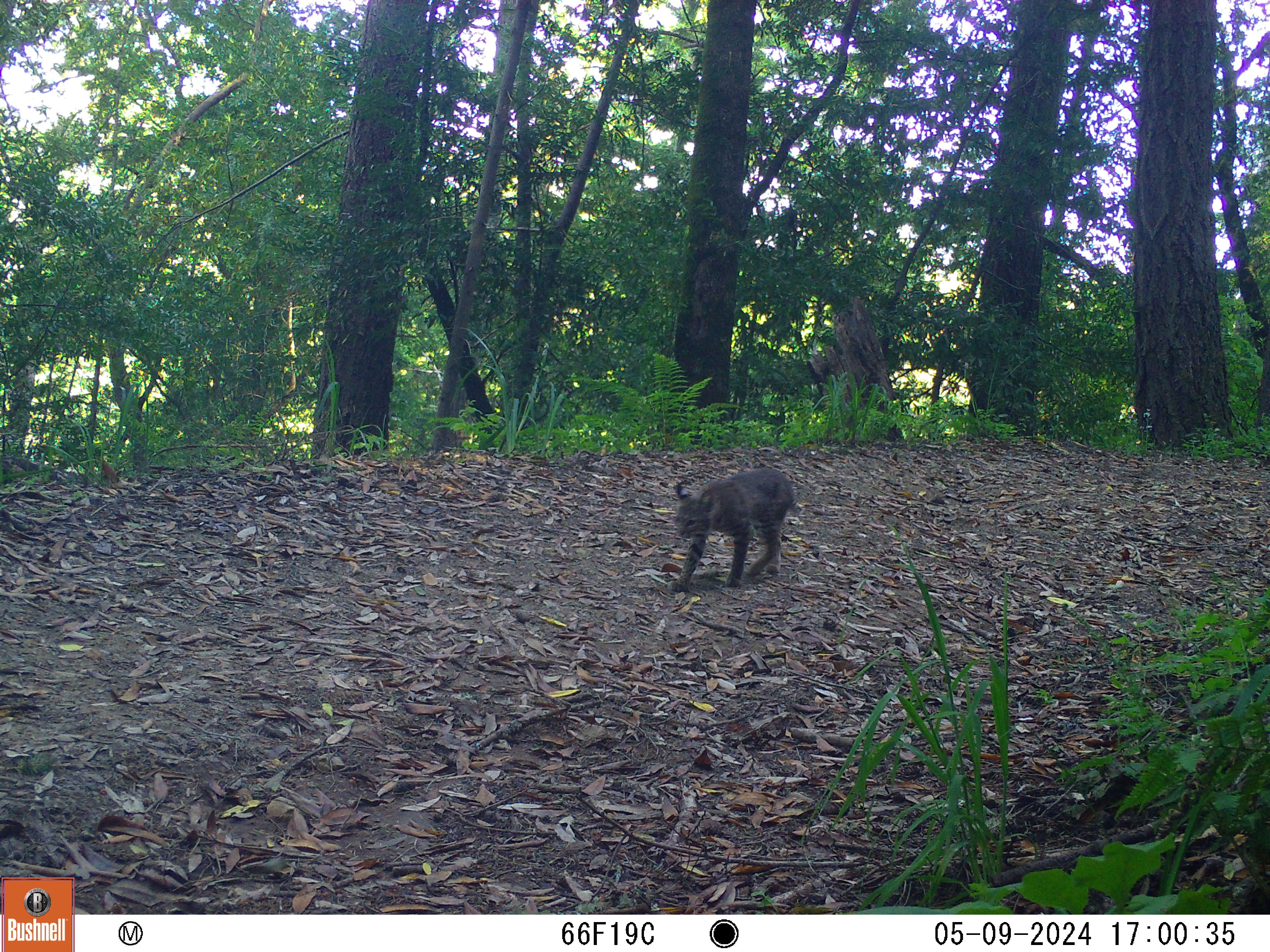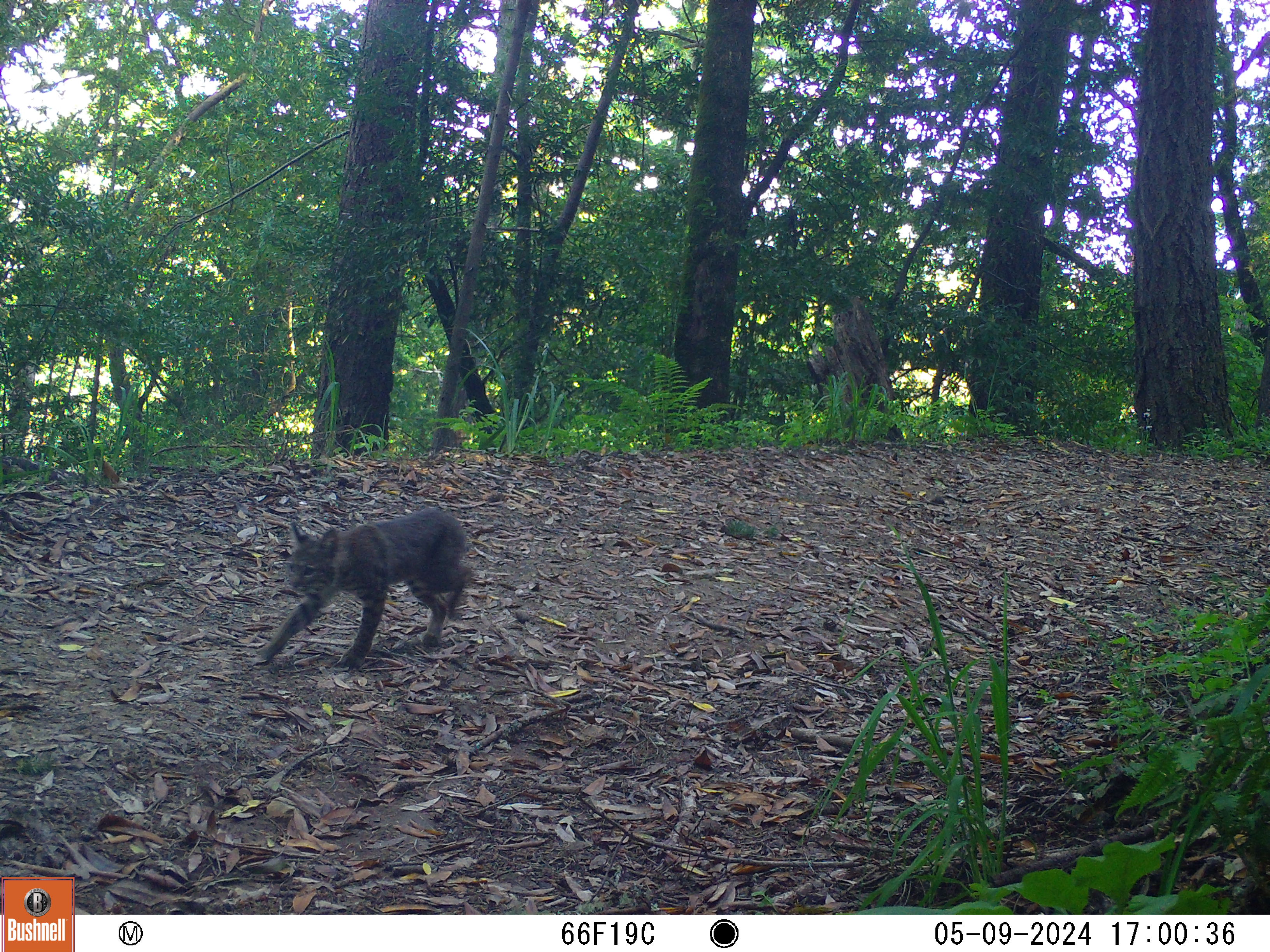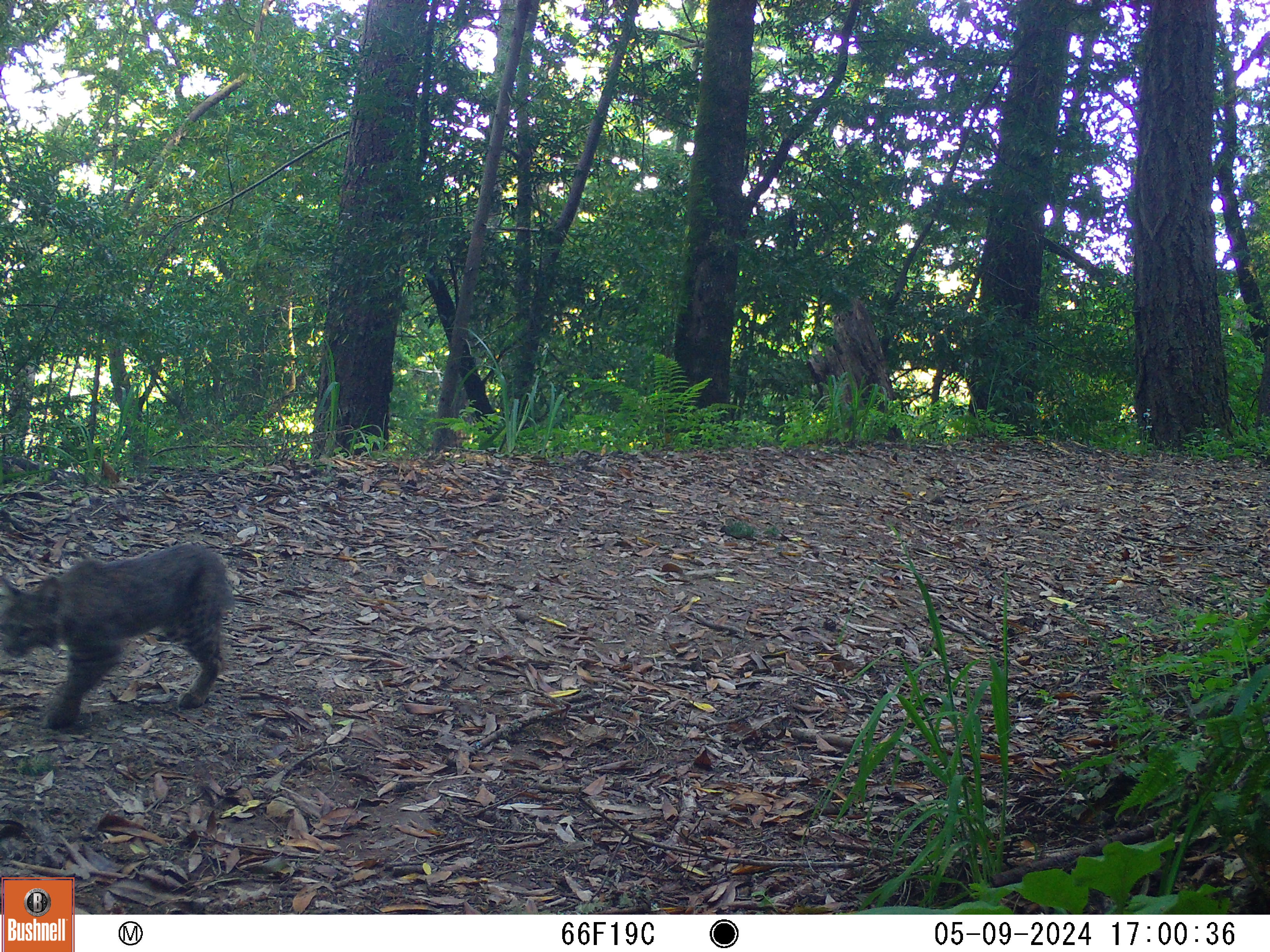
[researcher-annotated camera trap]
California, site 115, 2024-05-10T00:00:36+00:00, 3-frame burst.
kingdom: Animalia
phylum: Chordata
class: Mammalia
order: Carnivora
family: Felidae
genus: Lynx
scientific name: Lynx rufus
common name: bobcat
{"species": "bobcat (Lynx rufus)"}